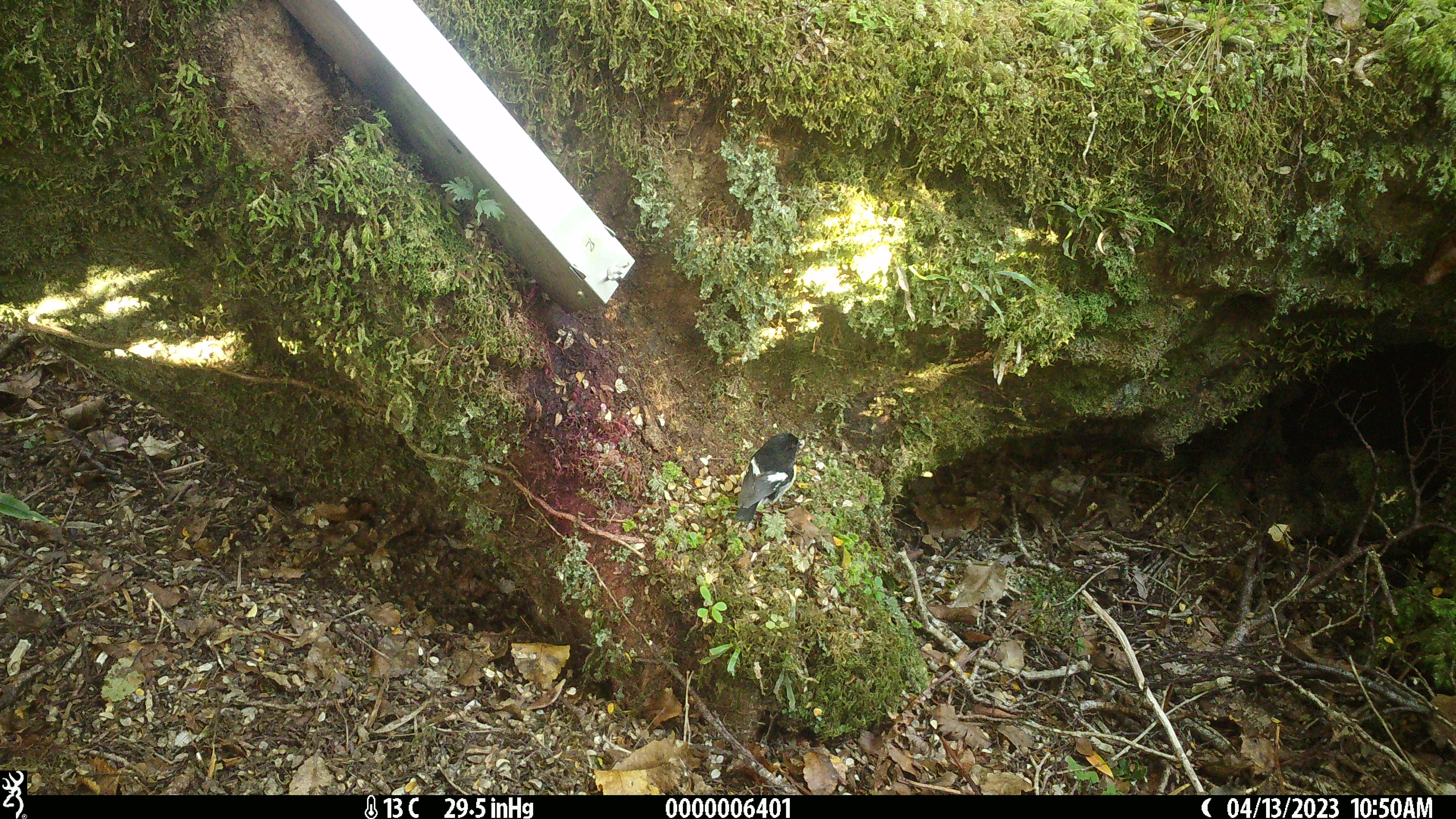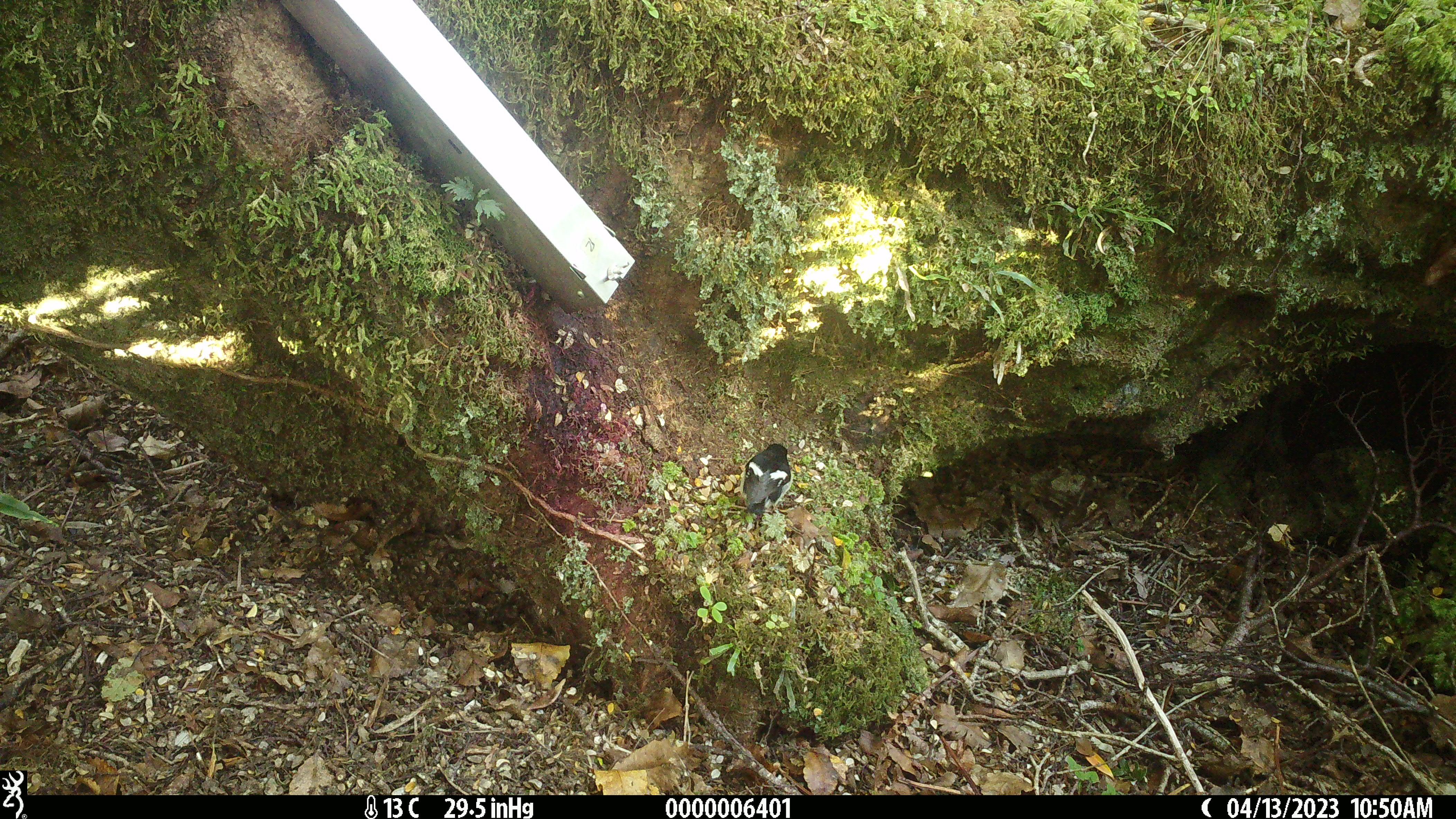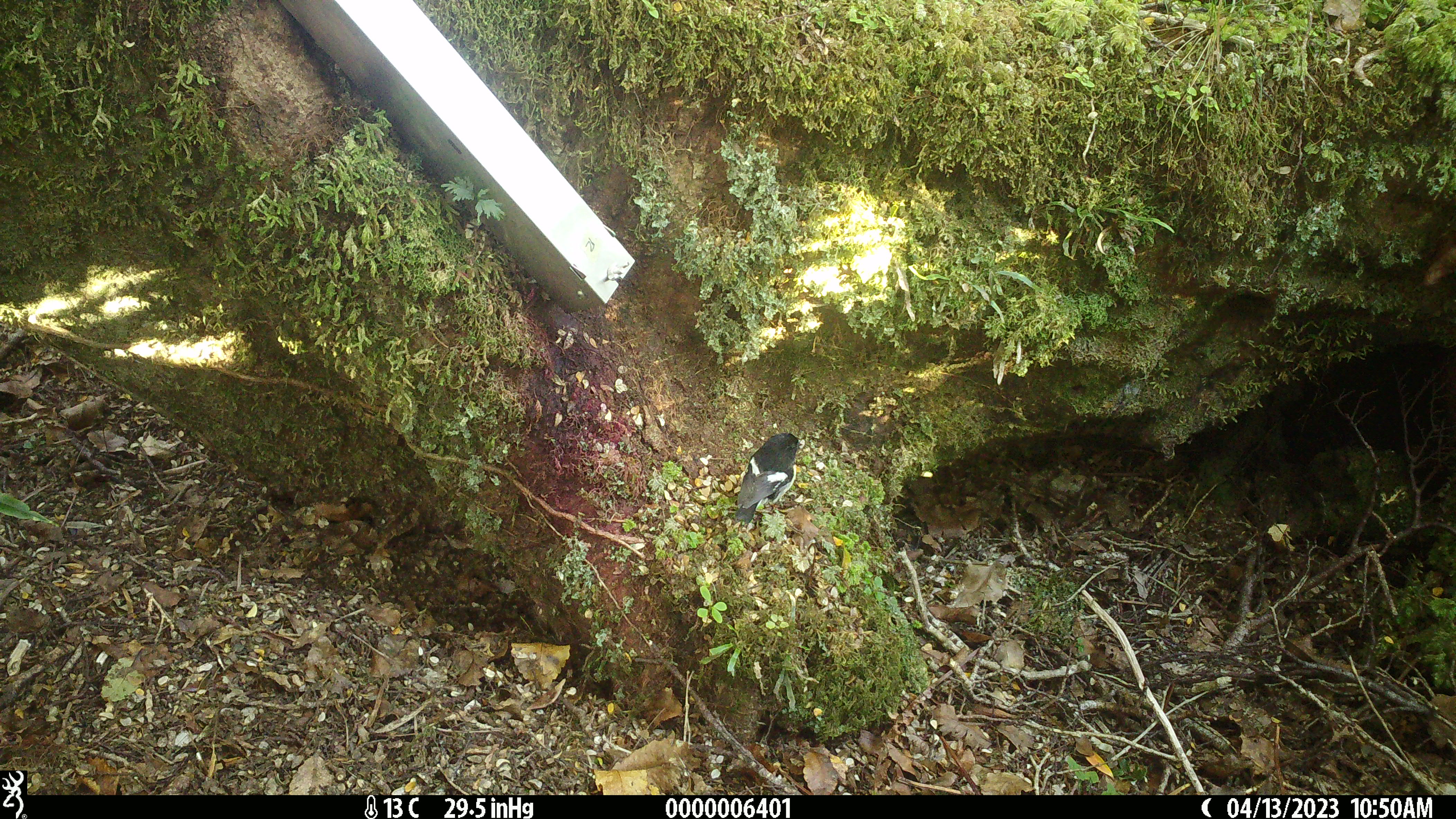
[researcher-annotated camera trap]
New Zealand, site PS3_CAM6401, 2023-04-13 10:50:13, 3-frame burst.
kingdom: Animalia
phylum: Chordata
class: Aves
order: Passeriformes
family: Petroicidae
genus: Petroica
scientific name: Petroica macrocephala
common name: tomtit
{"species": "tomtit (Petroica macrocephala)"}